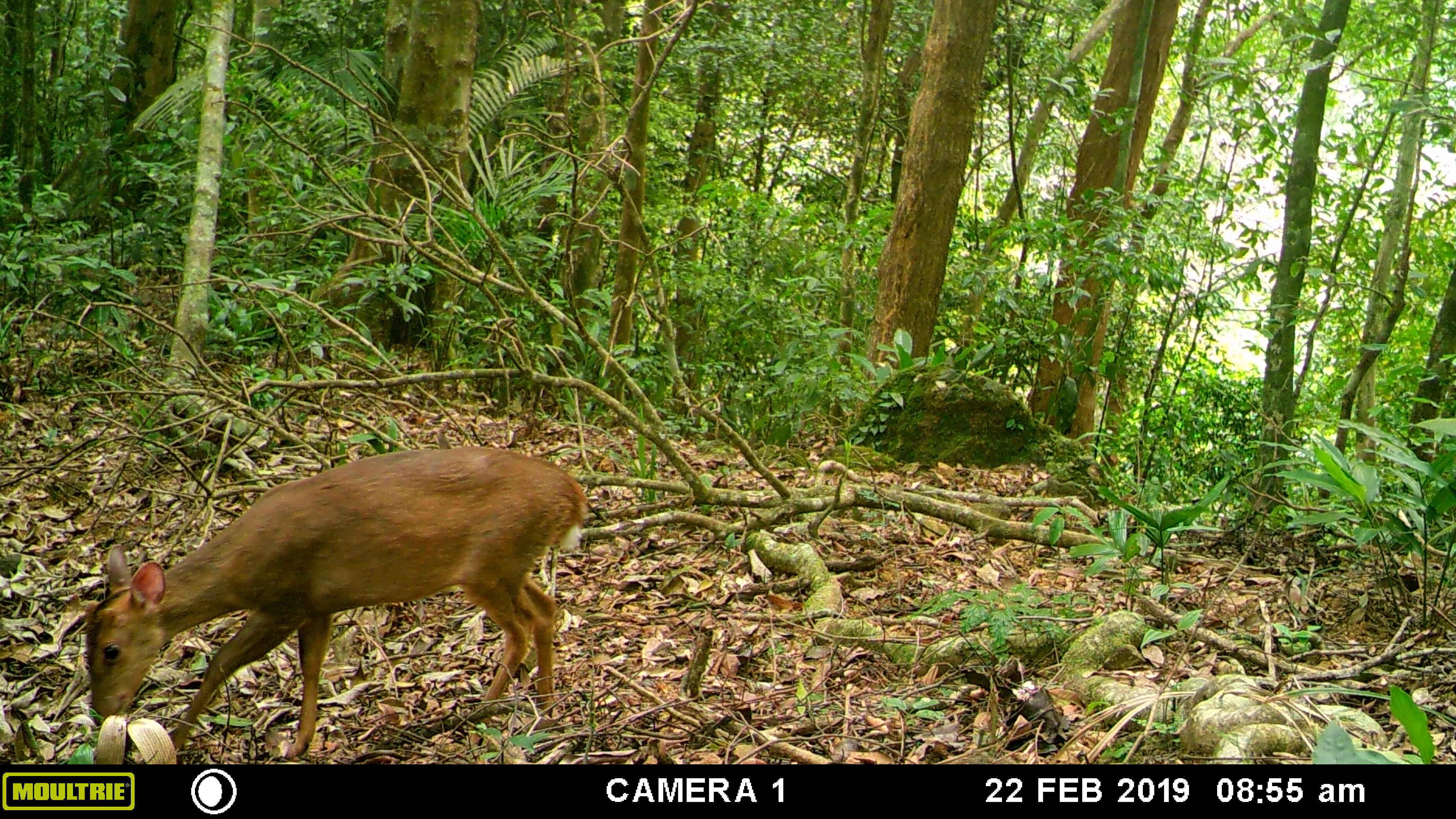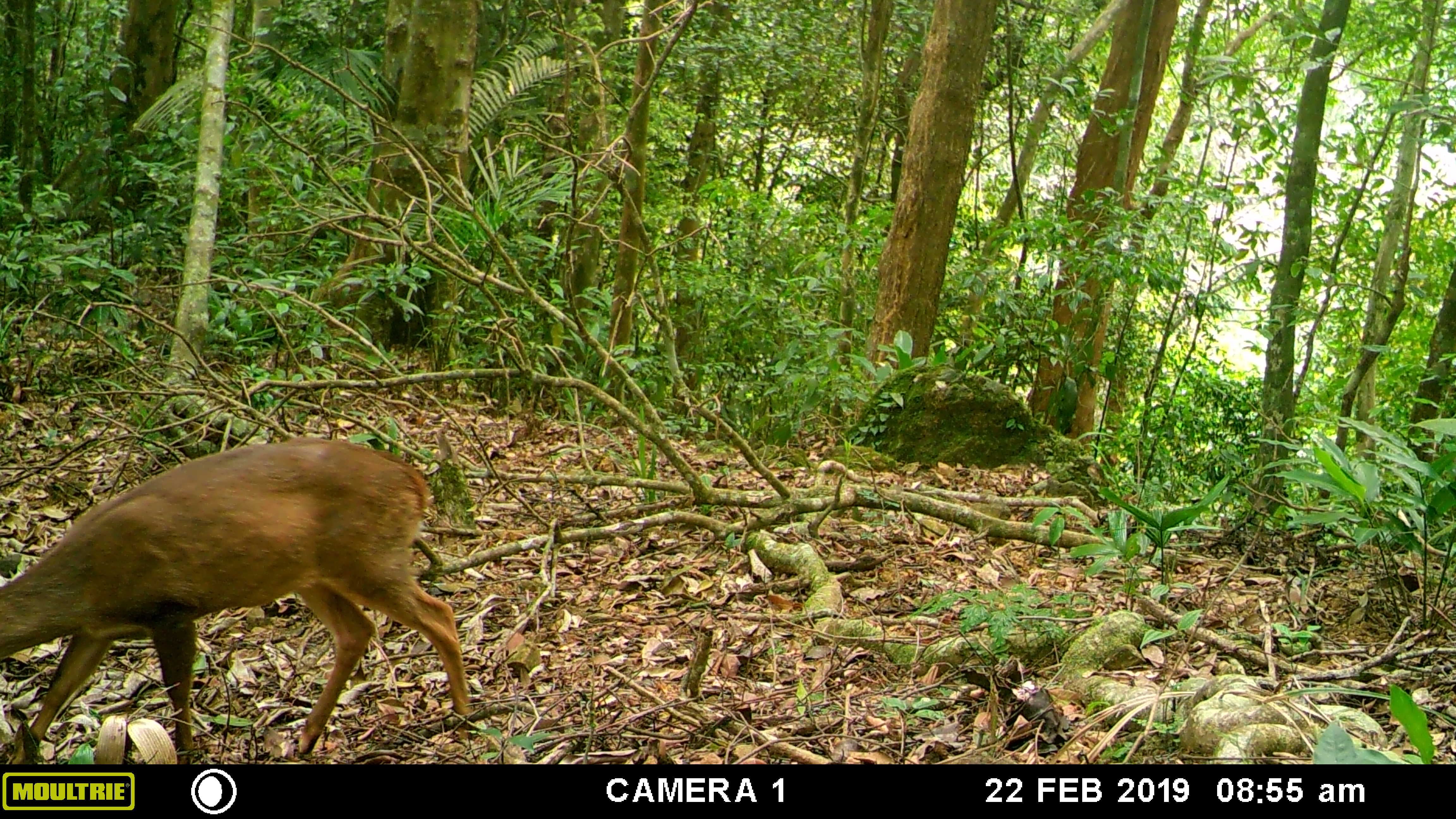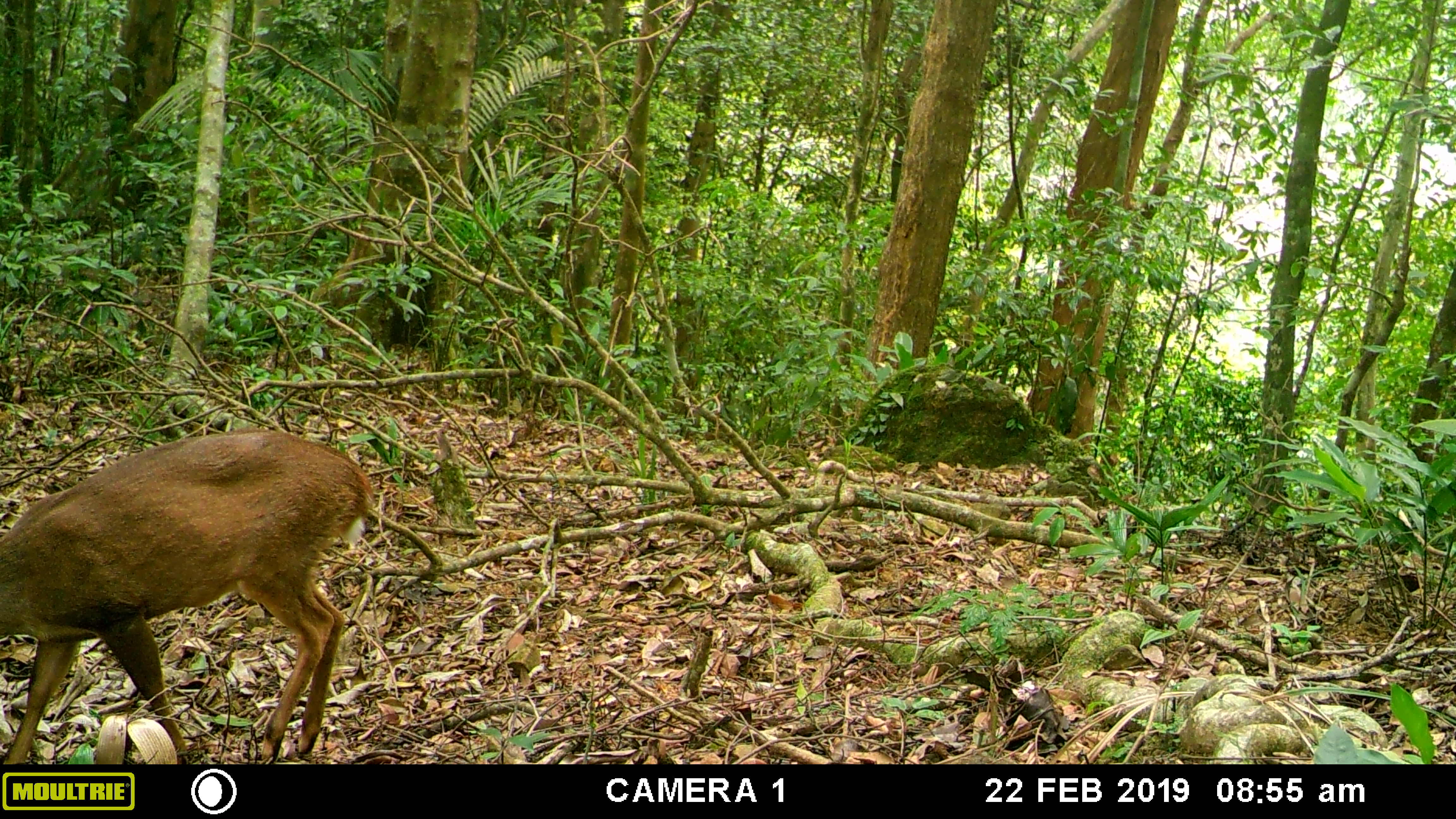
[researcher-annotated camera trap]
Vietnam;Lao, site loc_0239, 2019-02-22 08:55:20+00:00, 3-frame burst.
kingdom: Animalia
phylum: Chordata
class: Mammalia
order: Artiodactyla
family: Cervidae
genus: Muntiacus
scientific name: Muntiacus vuquangensis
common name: large-antlered muntjac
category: large antlered muntjac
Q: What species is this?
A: Large antlered muntjac (large-antlered muntjac) (Muntiacus vuquangensis).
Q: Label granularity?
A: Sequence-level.